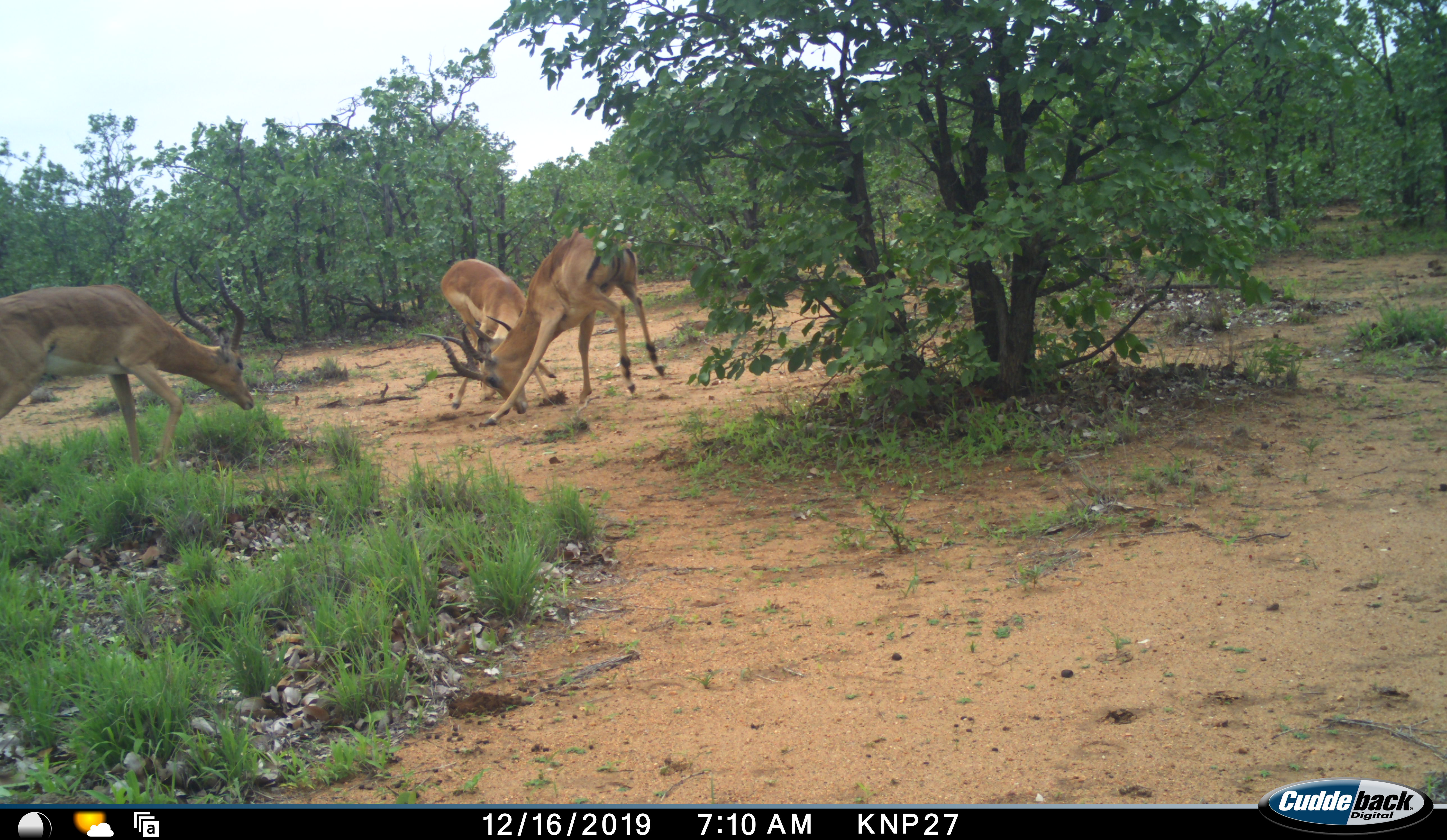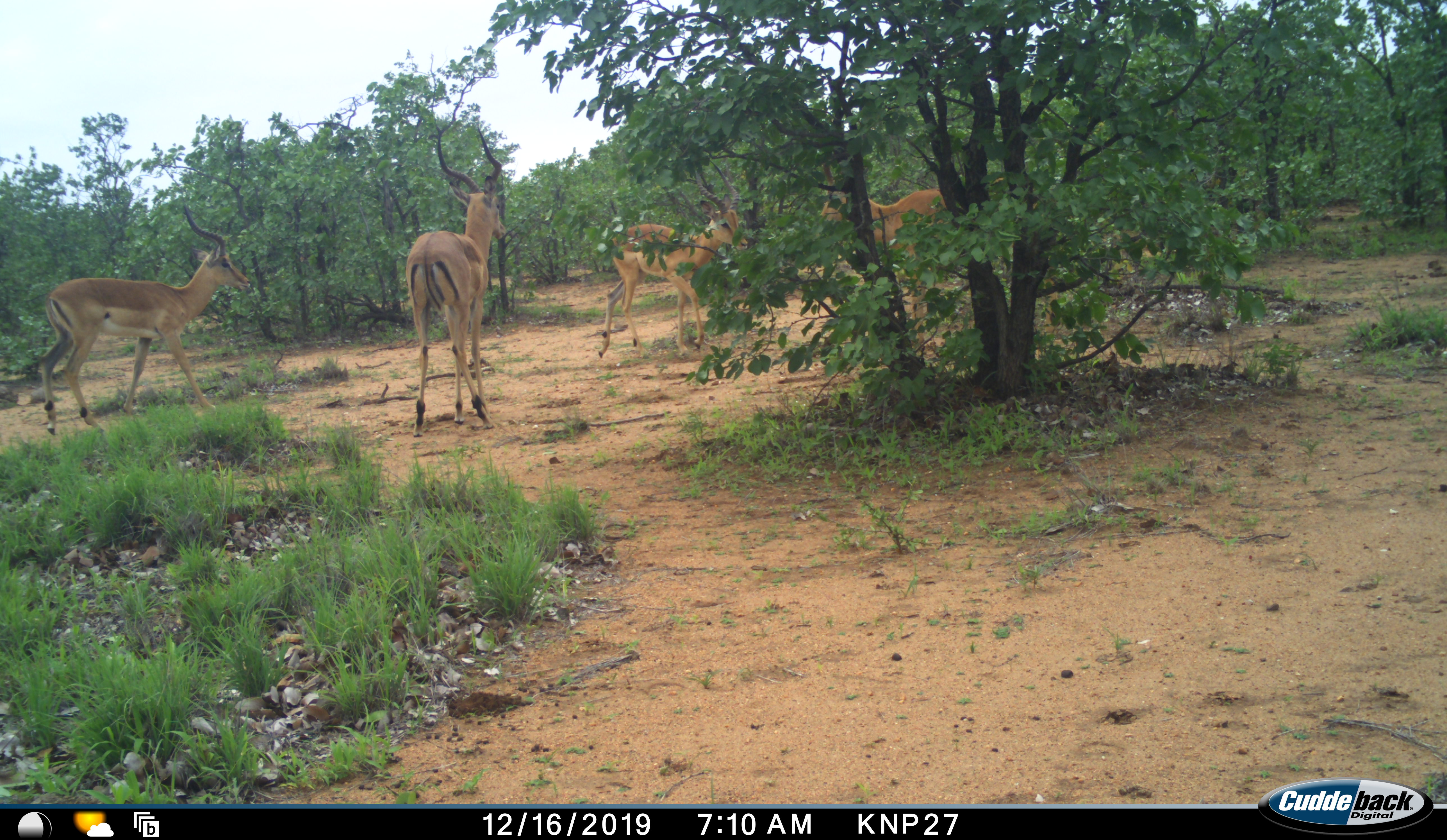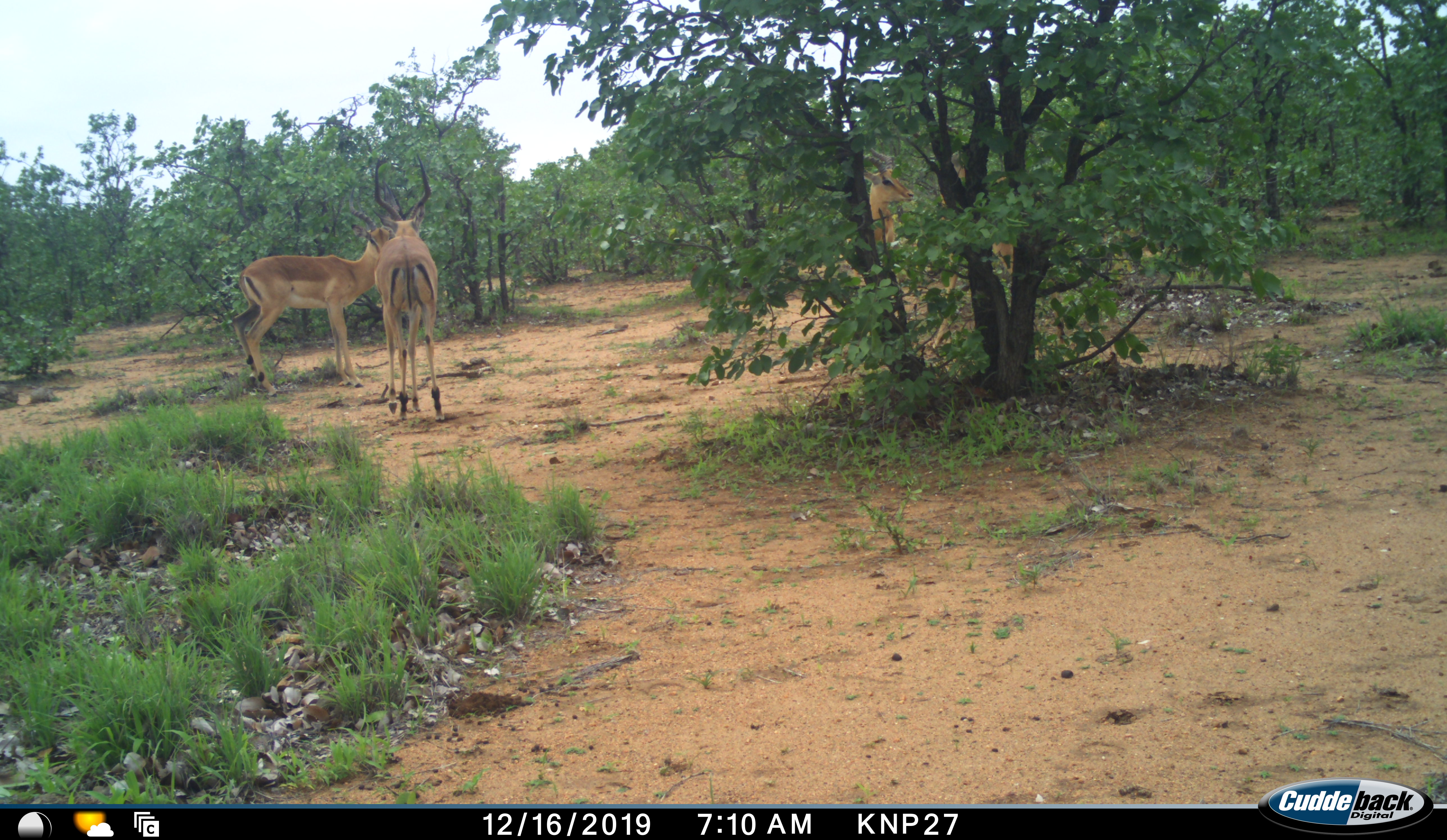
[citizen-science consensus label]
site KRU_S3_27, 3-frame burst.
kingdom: Animalia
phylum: Chordata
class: Mammalia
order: Artiodactyla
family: Bovidae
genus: Aepyceros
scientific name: Aepyceros melampus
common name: impala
Impala (Aepyceros melampus), count 4. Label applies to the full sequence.